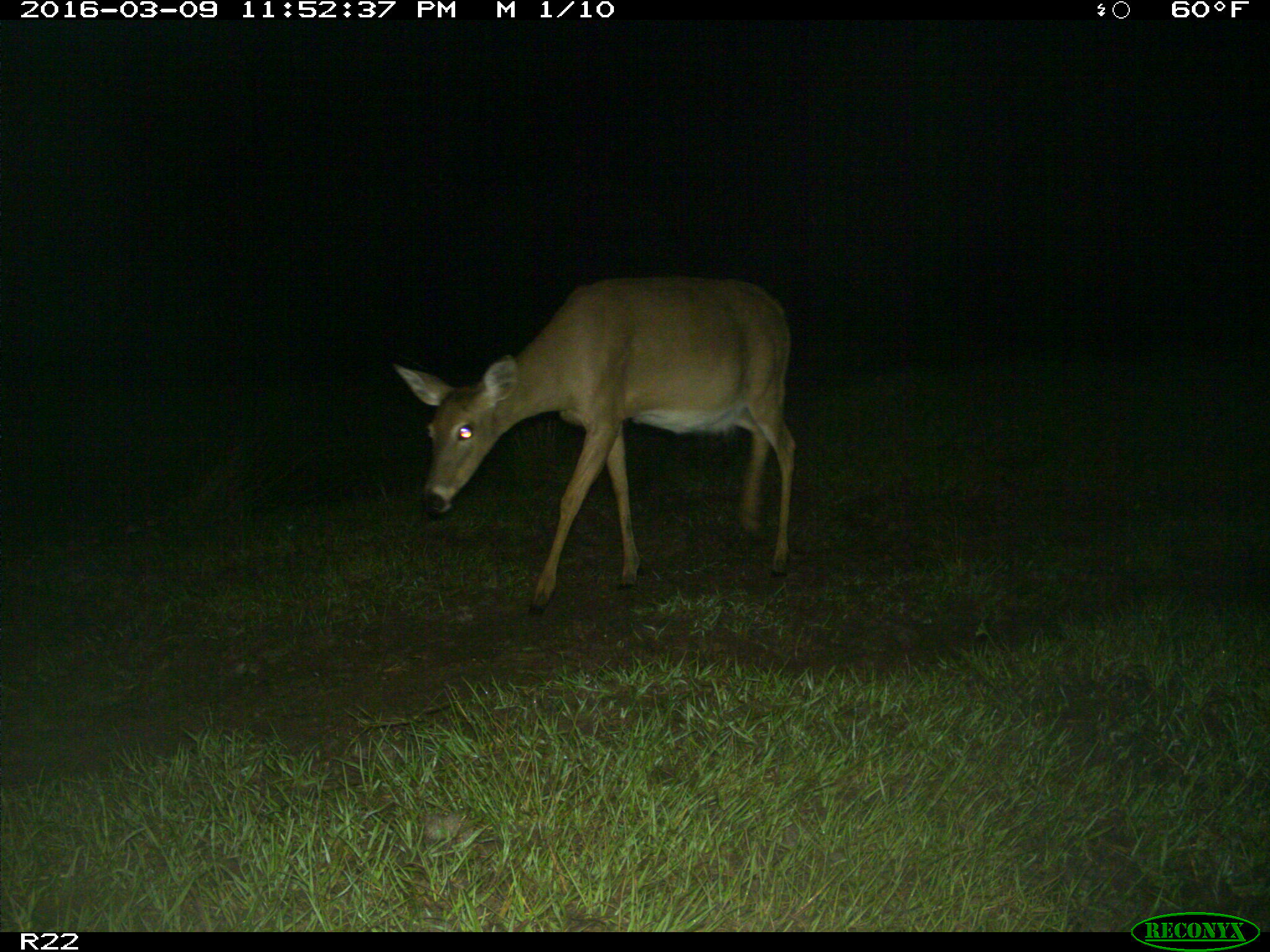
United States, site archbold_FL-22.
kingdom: Animalia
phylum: Chordata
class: Mammalia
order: Artiodactyla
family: Cervidae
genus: Odocoileus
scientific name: Odocoileus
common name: deer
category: unidentified deer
Unidentified deer (deer) (Odocoileus).